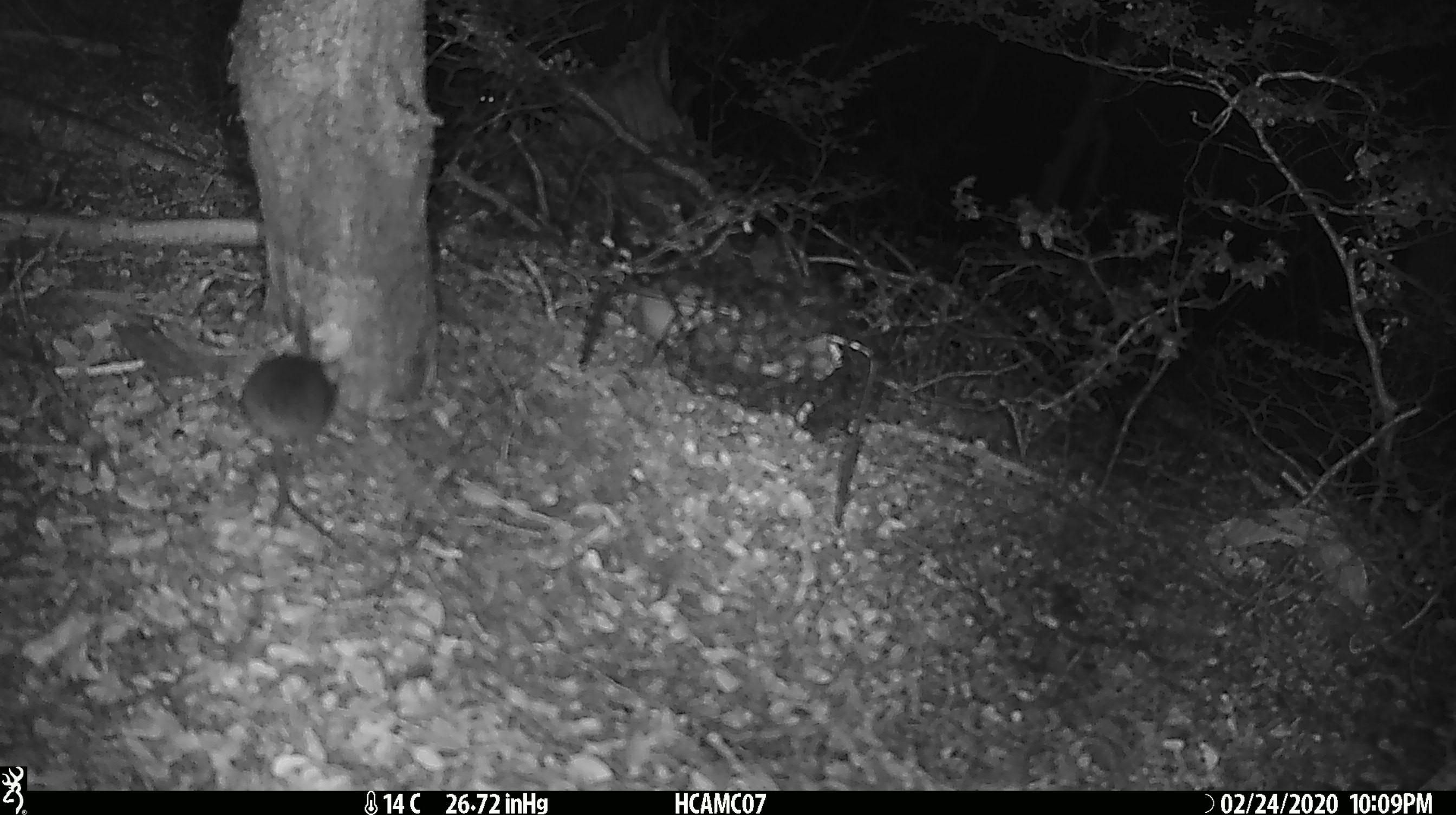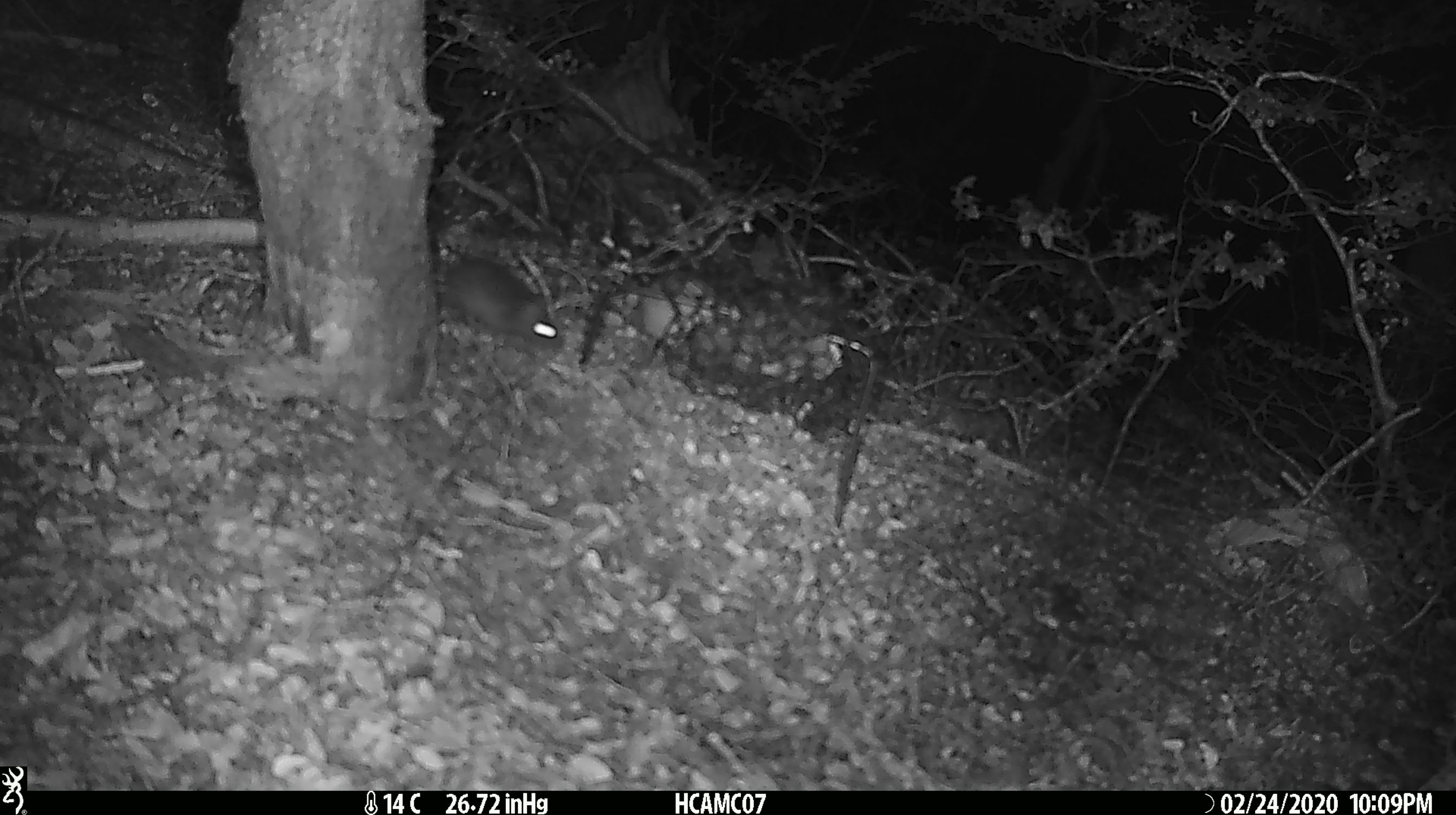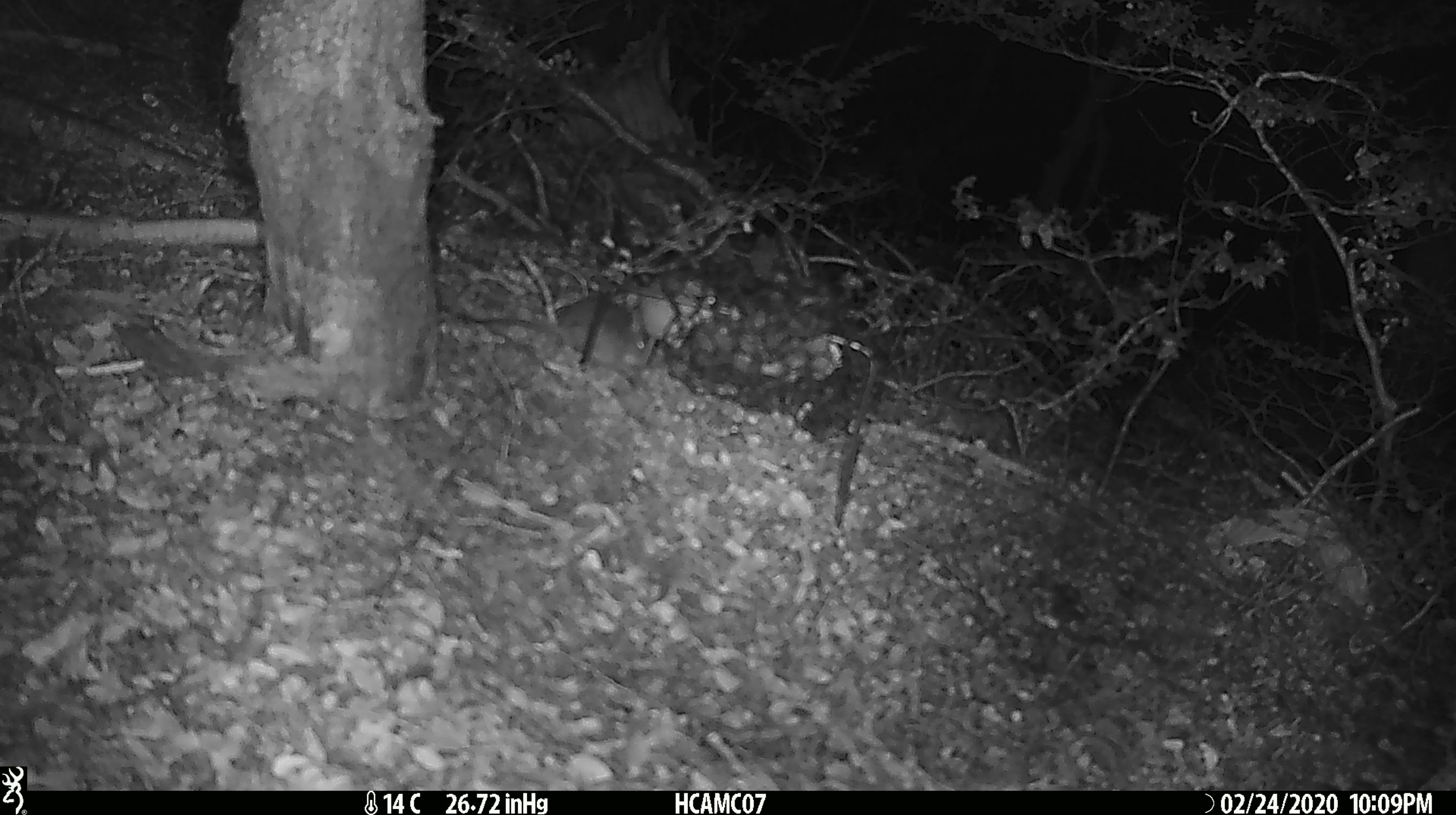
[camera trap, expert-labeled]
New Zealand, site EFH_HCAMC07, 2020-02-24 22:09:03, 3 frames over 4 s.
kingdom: Animalia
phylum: Chordata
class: Mammalia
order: Rodentia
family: Muridae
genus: Mus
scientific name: Mus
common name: mouse